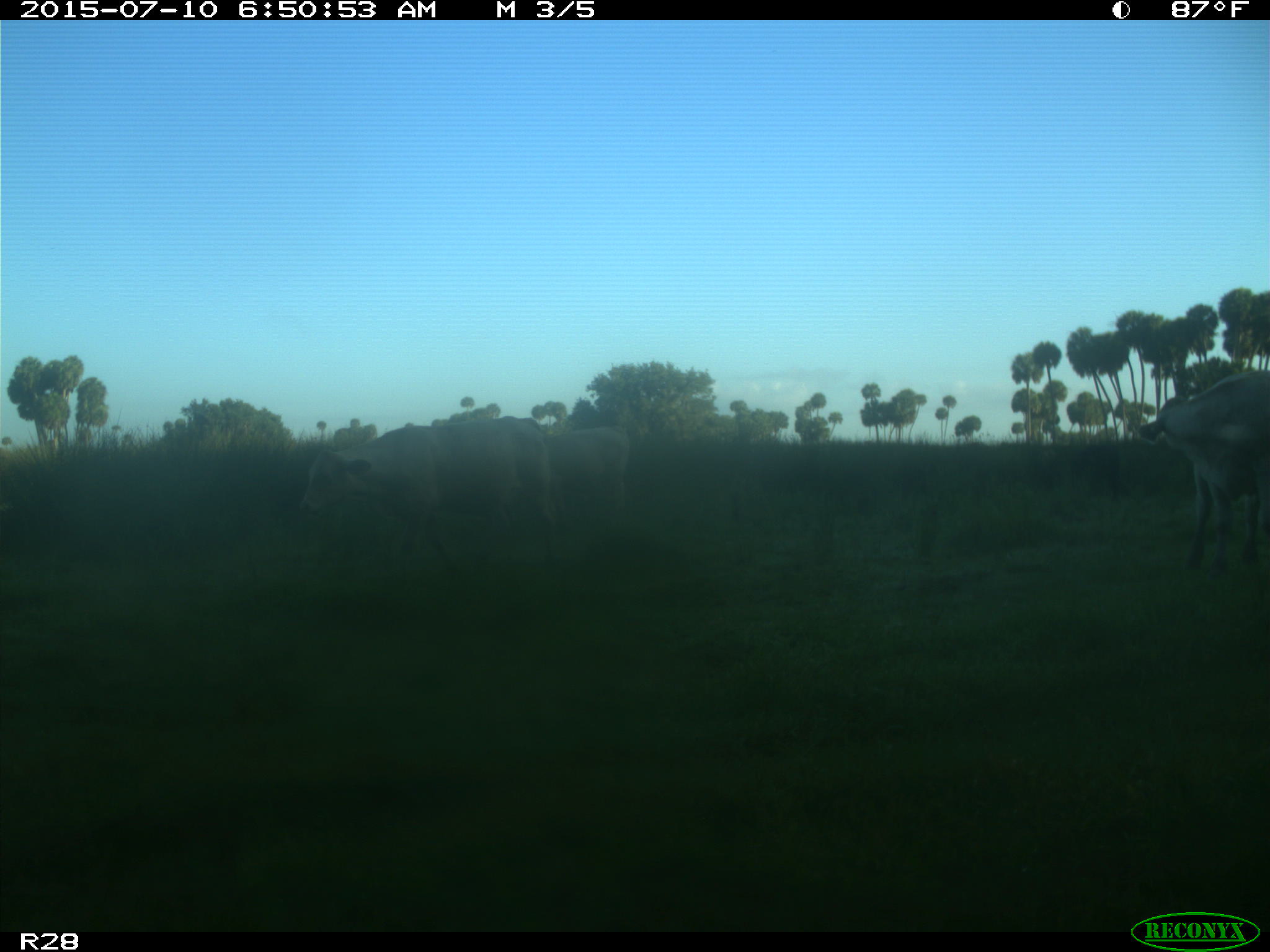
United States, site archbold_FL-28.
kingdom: Animalia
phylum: Chordata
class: Mammalia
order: Artiodactyla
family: Bovidae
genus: Bos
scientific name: Bos taurus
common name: domestic cow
Bos taurus (domestic cow).